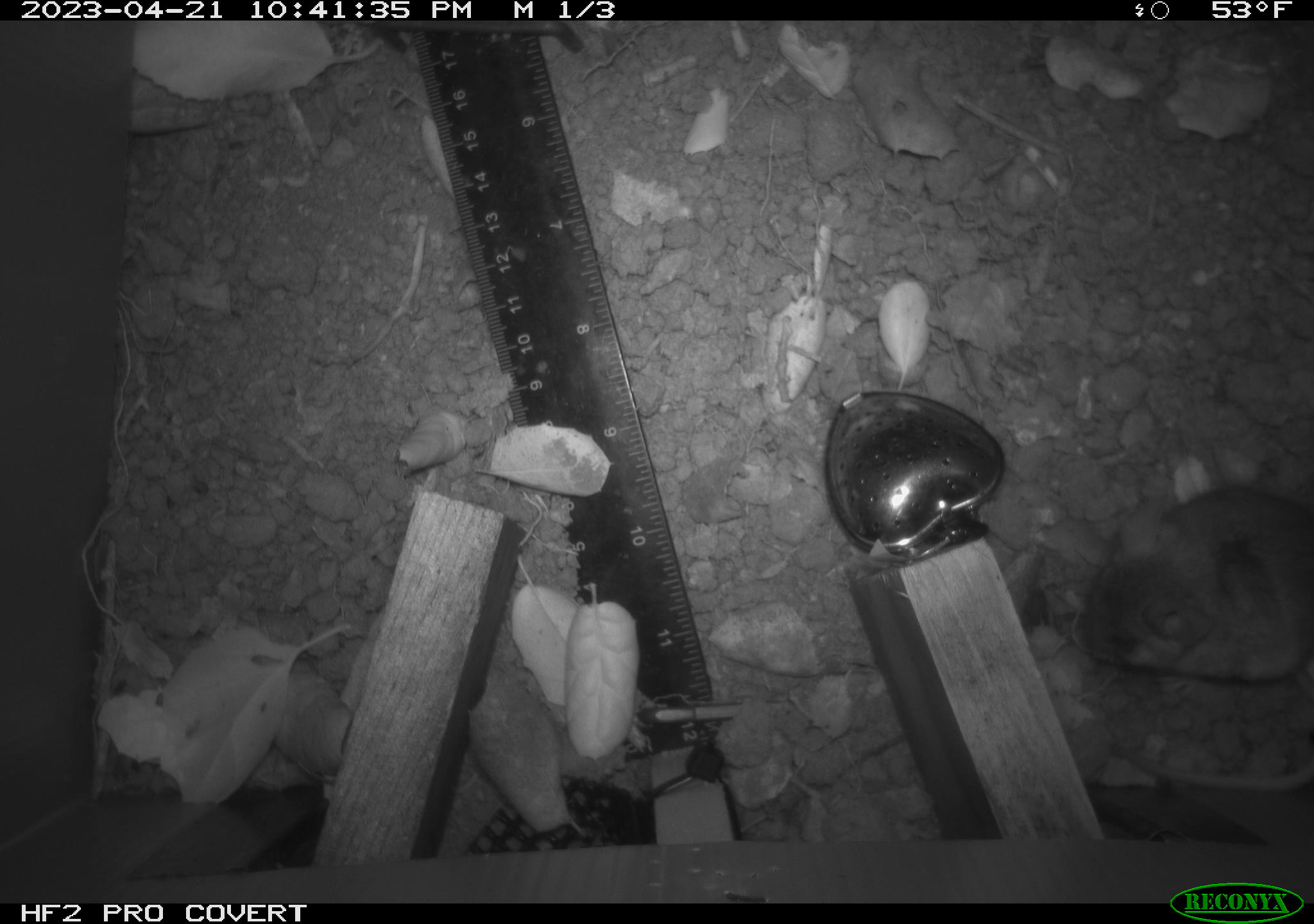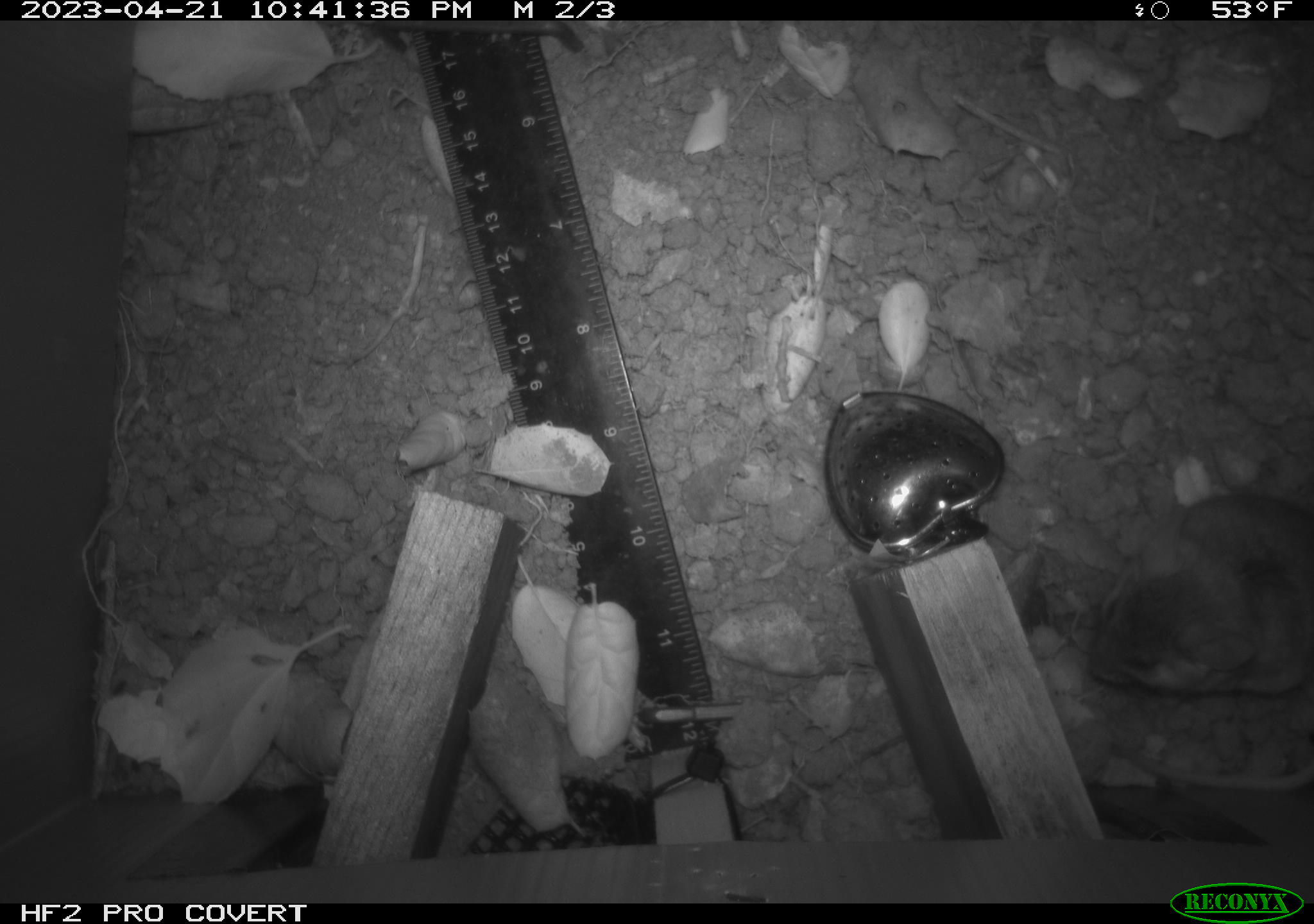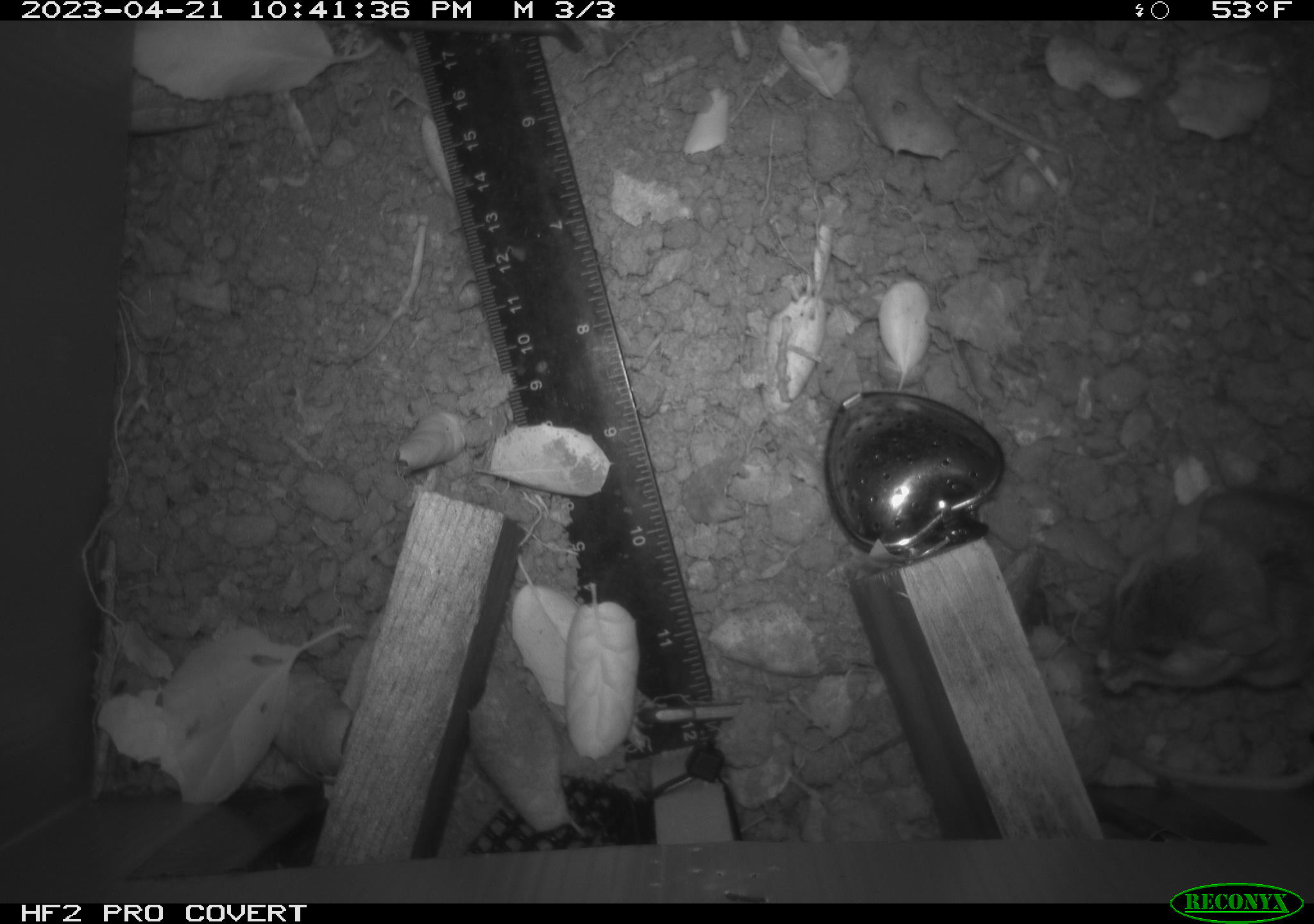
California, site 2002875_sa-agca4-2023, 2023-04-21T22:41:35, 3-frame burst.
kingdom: Animalia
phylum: Chordata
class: Mammalia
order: Rodentia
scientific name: Rodentia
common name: mouse species